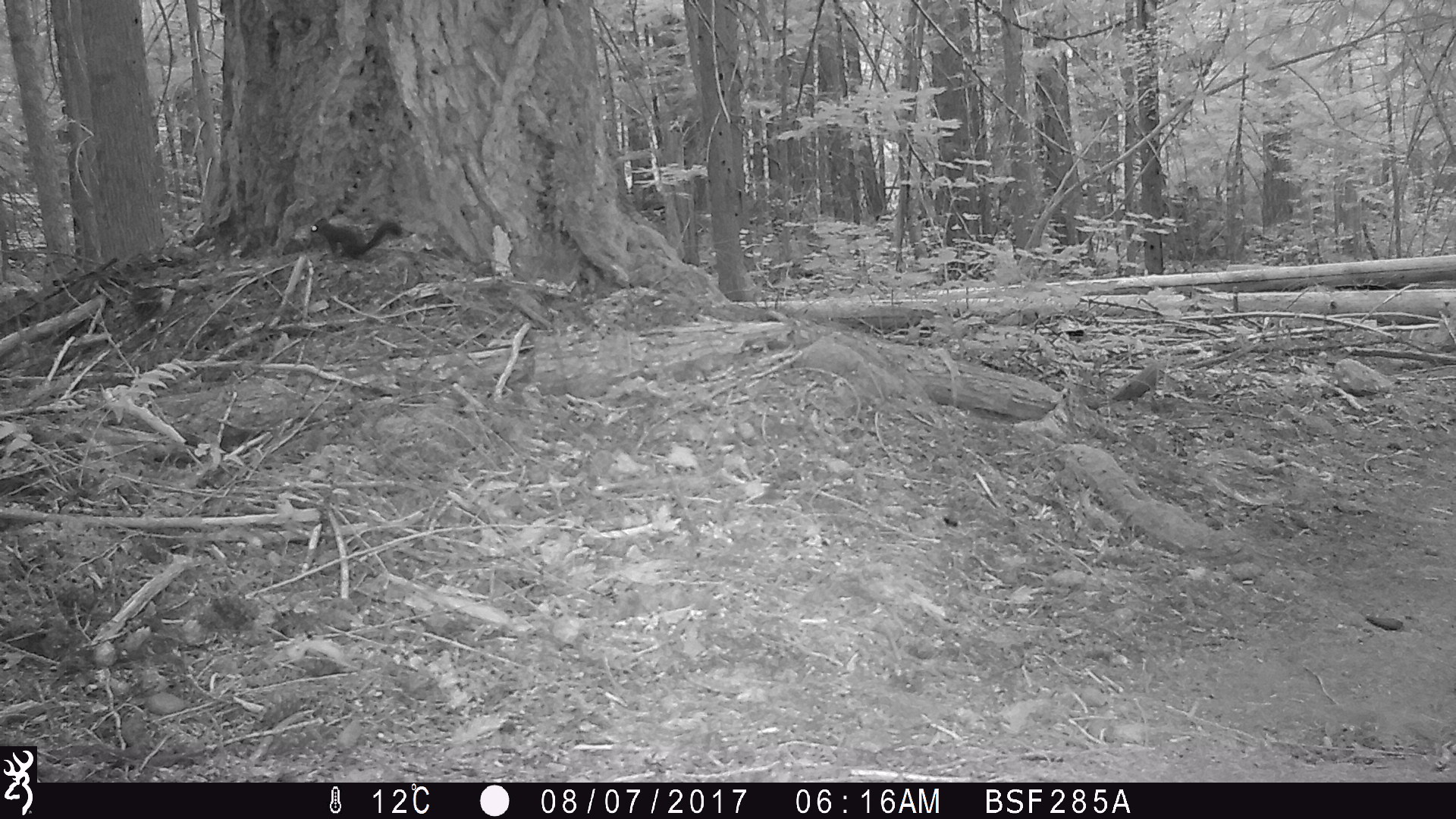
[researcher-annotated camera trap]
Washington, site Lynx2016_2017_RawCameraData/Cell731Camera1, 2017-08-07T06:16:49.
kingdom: Animalia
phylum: Chordata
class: Mammalia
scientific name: Mammalia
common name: small mammal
Small mammal (Mammalia). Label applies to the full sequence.